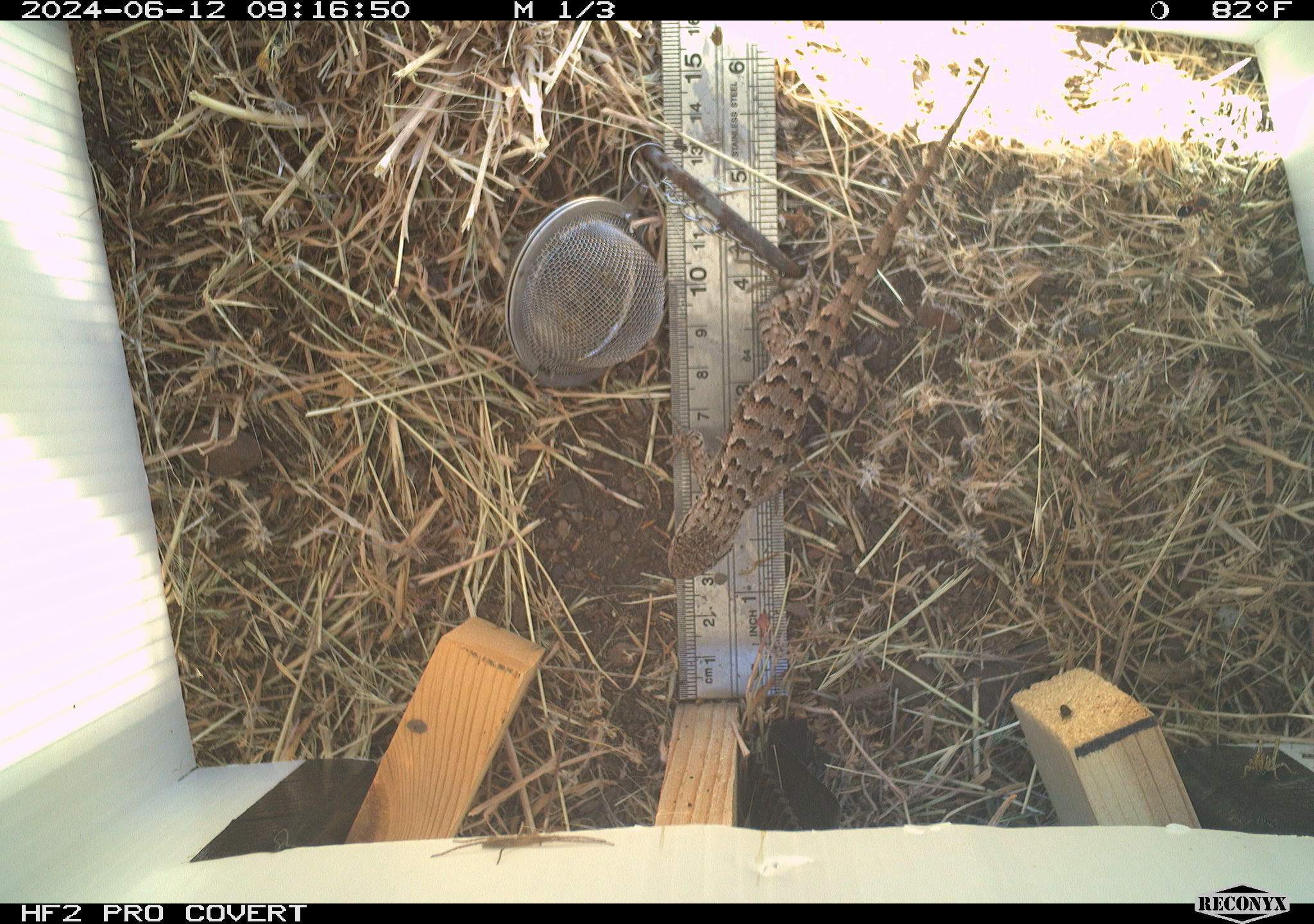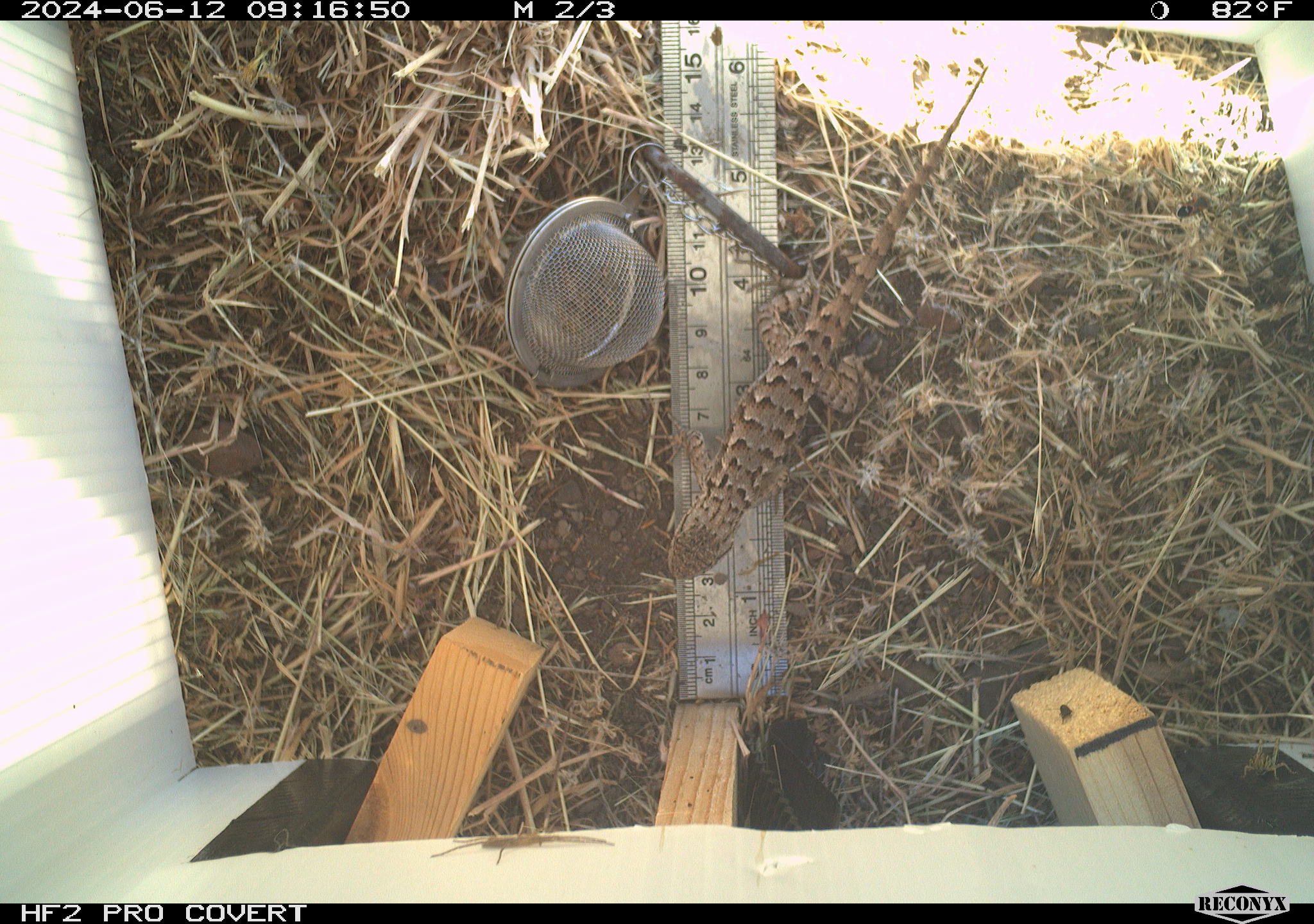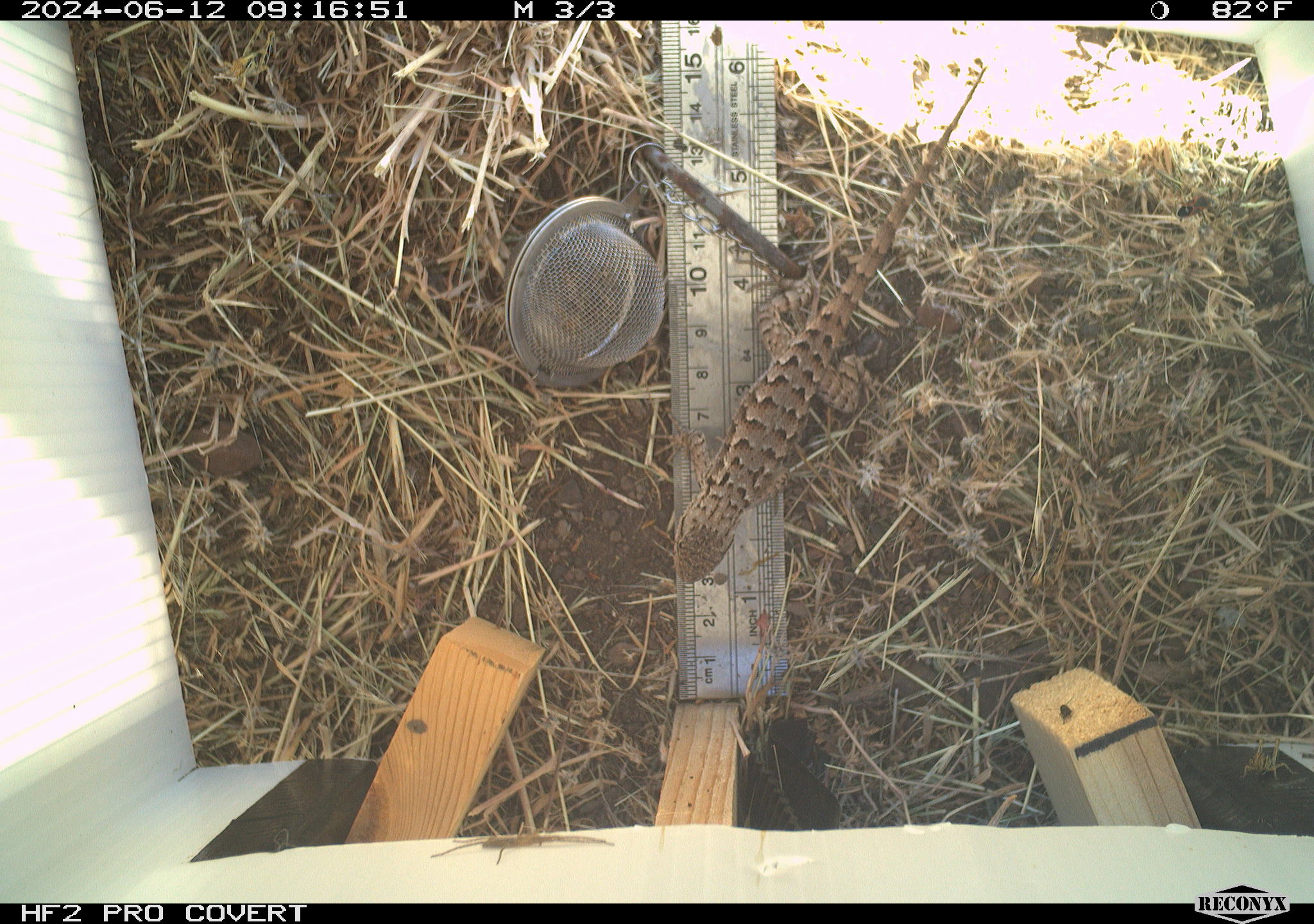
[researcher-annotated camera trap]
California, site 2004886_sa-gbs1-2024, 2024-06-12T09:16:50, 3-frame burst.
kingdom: Animalia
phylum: Arthropoda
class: Insecta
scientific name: Insecta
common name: insect